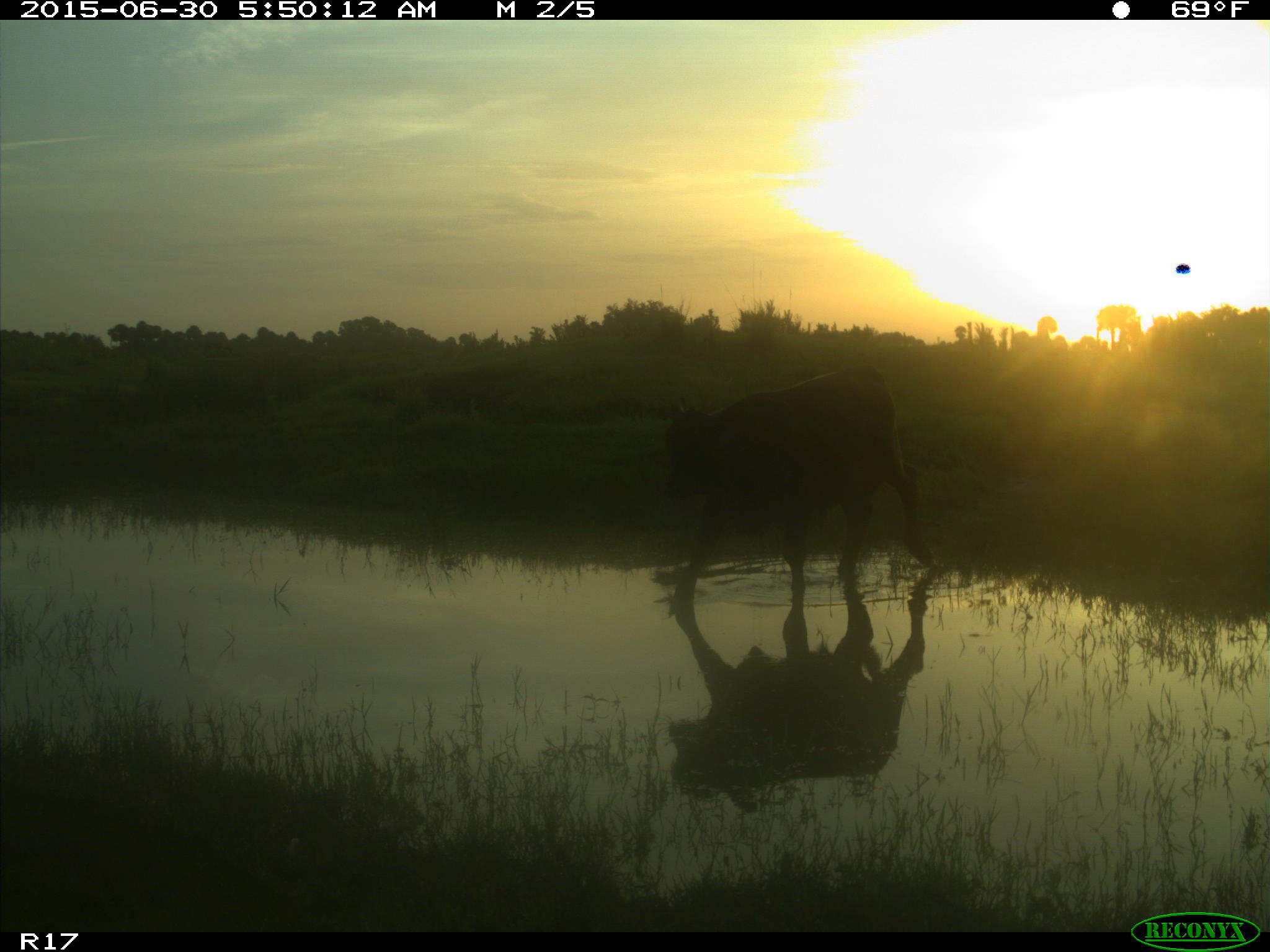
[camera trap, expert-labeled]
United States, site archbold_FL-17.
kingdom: Animalia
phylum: Chordata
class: Mammalia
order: Artiodactyla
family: Bovidae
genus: Bos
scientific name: Bos taurus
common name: domestic cow